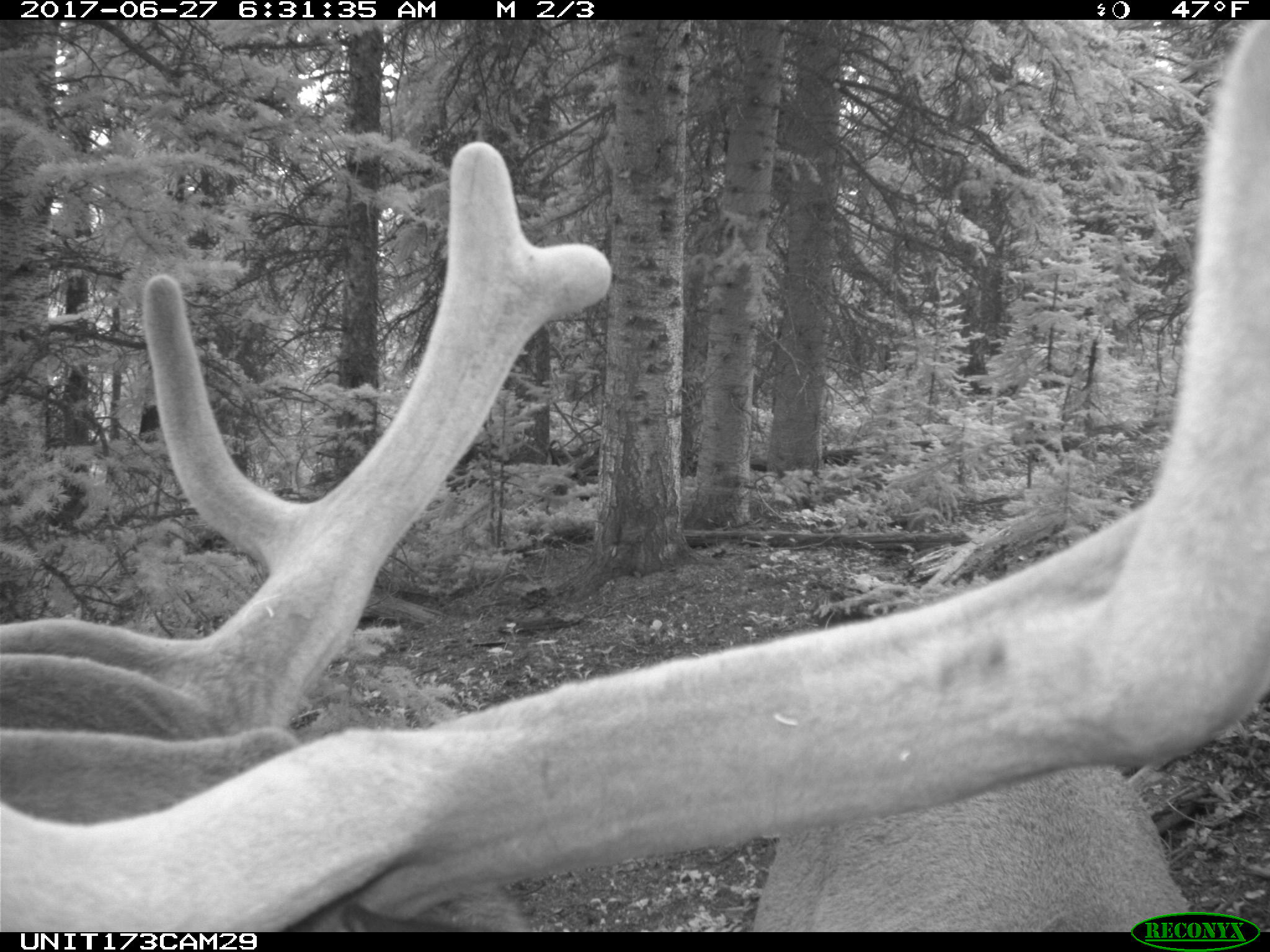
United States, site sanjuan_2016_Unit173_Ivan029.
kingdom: Animalia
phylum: Chordata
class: Mammalia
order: Artiodactyla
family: Cervidae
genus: Cervus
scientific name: Cervus elaphus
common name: red deer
Cervus elaphus (red deer).